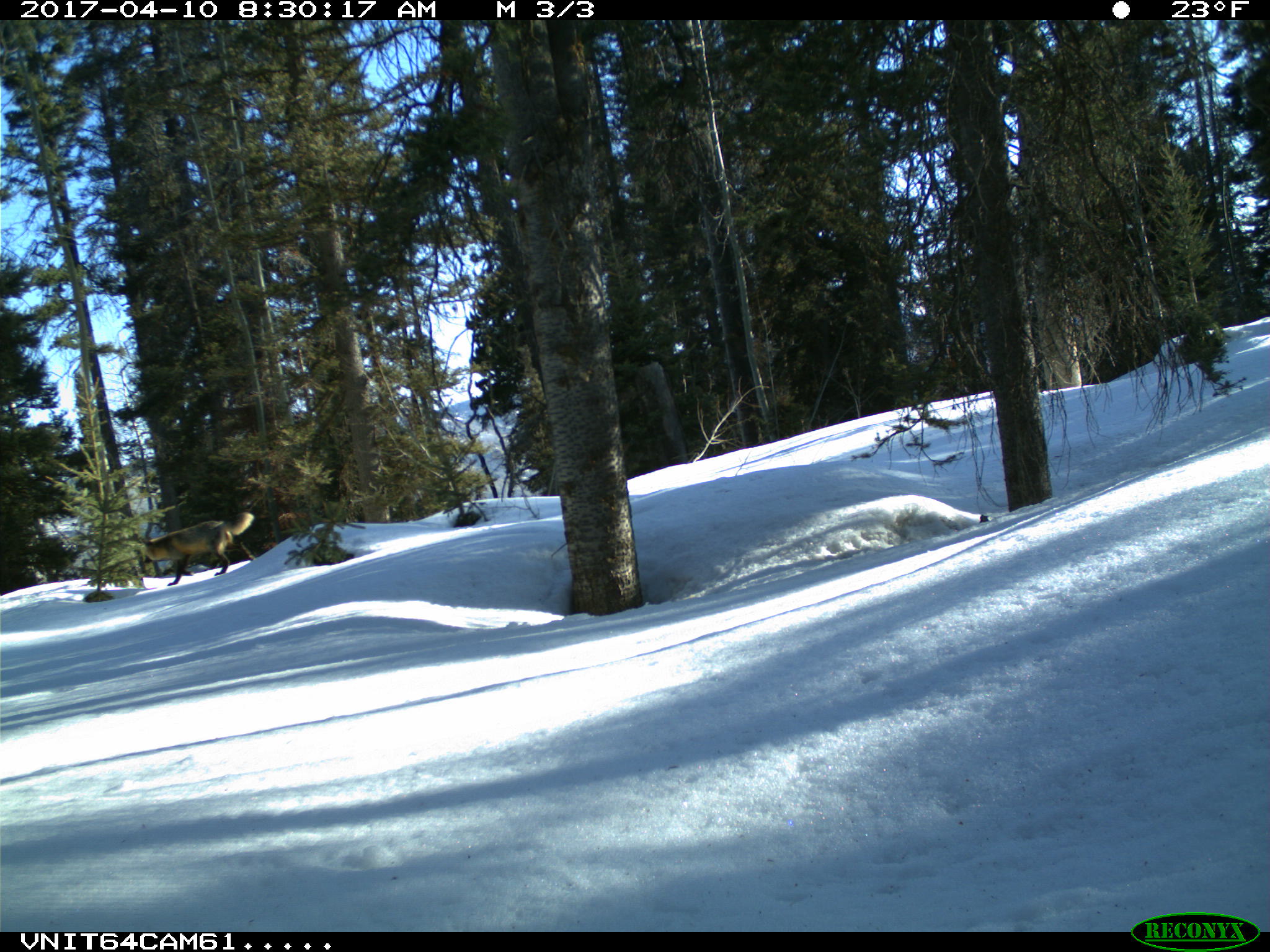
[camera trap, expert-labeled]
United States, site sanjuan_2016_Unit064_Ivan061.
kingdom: Animalia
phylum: Chordata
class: Mammalia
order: Carnivora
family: Canidae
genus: Vulpes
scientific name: Vulpes vulpes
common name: red fox